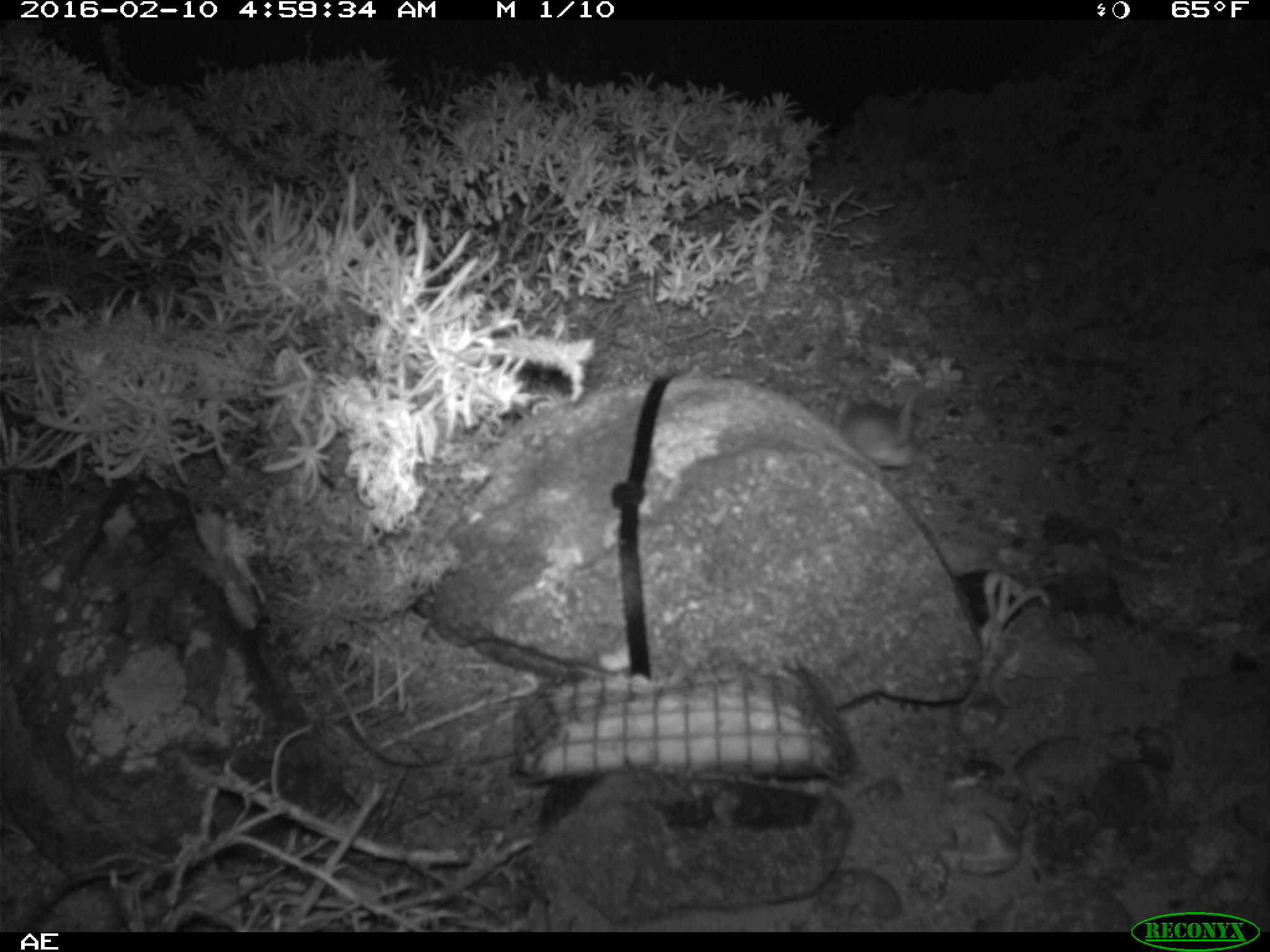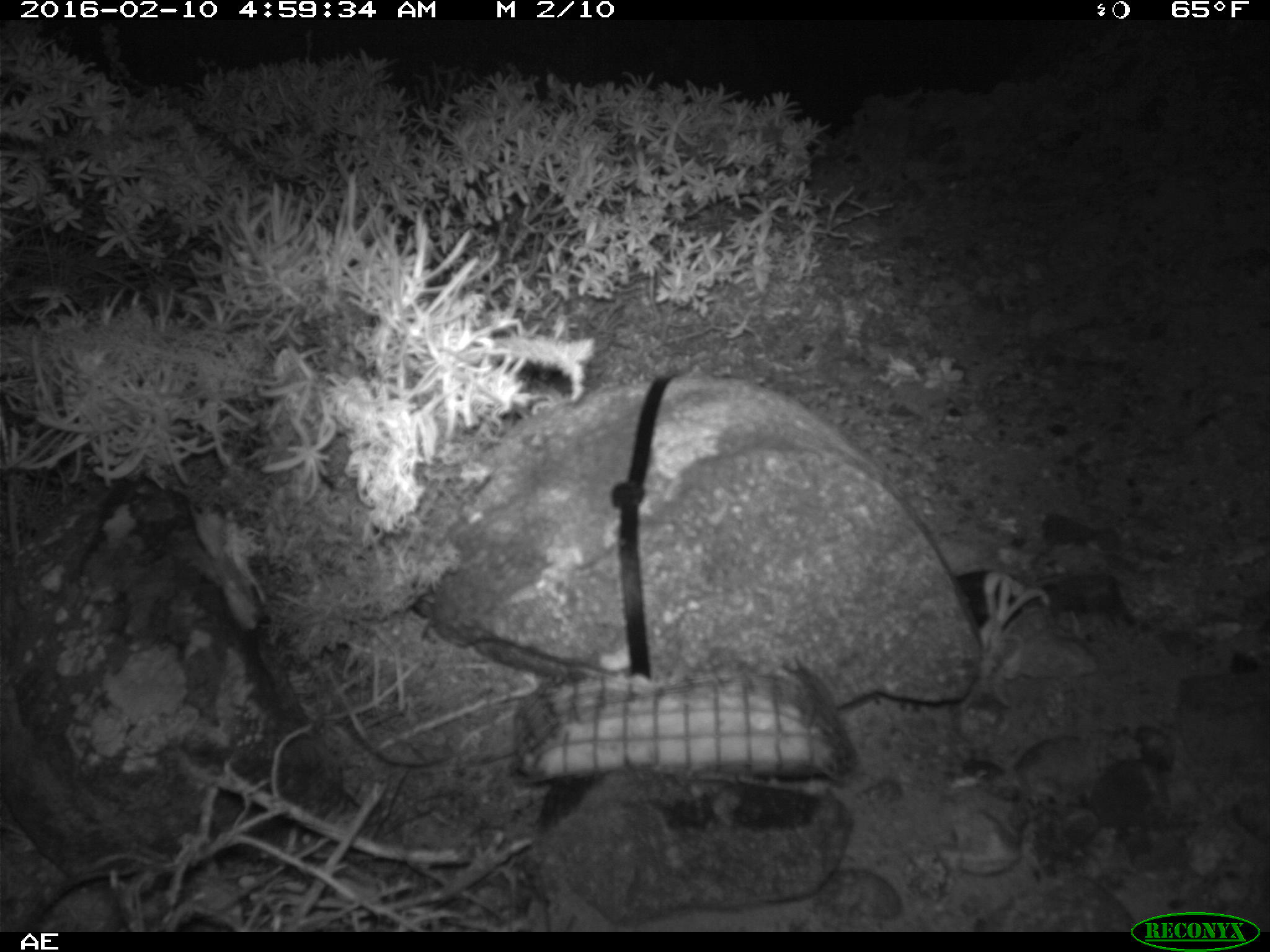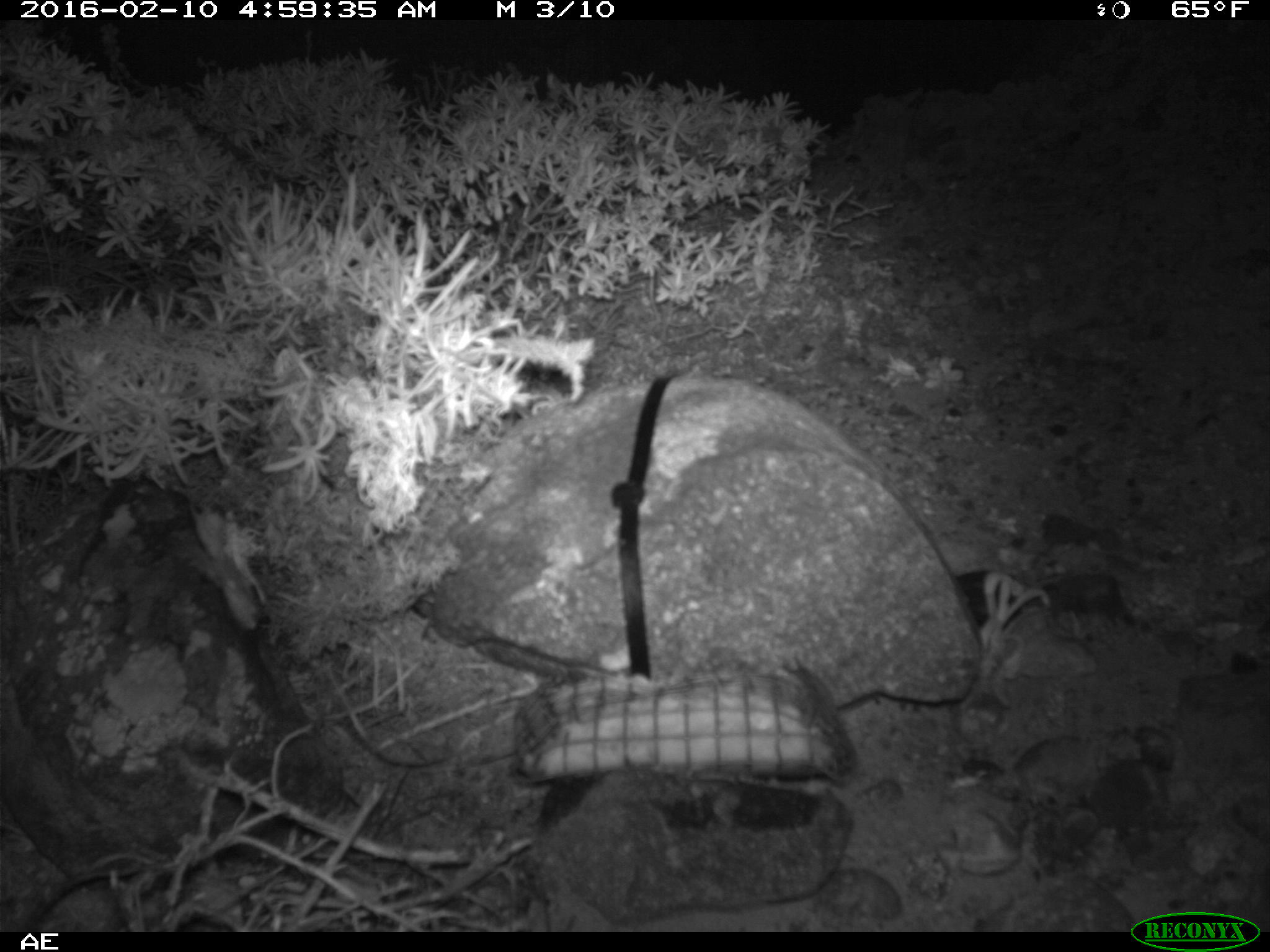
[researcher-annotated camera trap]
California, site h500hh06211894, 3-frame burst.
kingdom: Animalia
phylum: Chordata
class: Mammalia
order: Rodentia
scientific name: Rodentia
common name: rodent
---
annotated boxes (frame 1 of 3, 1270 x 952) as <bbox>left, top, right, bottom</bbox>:
rodent: <bbox>832, 374, 926, 470</bbox>